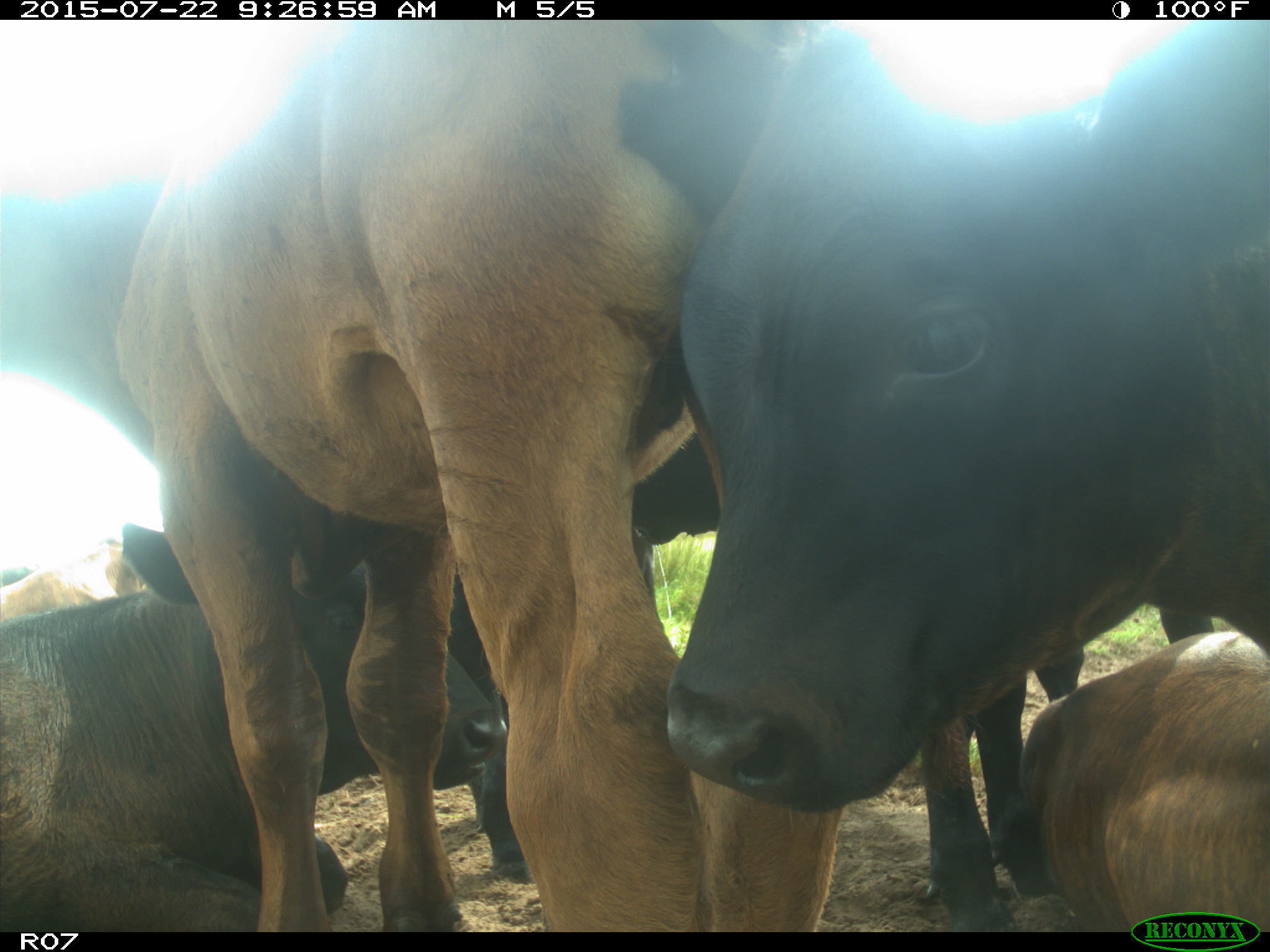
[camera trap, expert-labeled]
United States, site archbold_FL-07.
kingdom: Animalia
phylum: Chordata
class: Mammalia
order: Artiodactyla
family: Bovidae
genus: Bos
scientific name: Bos taurus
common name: domestic cow